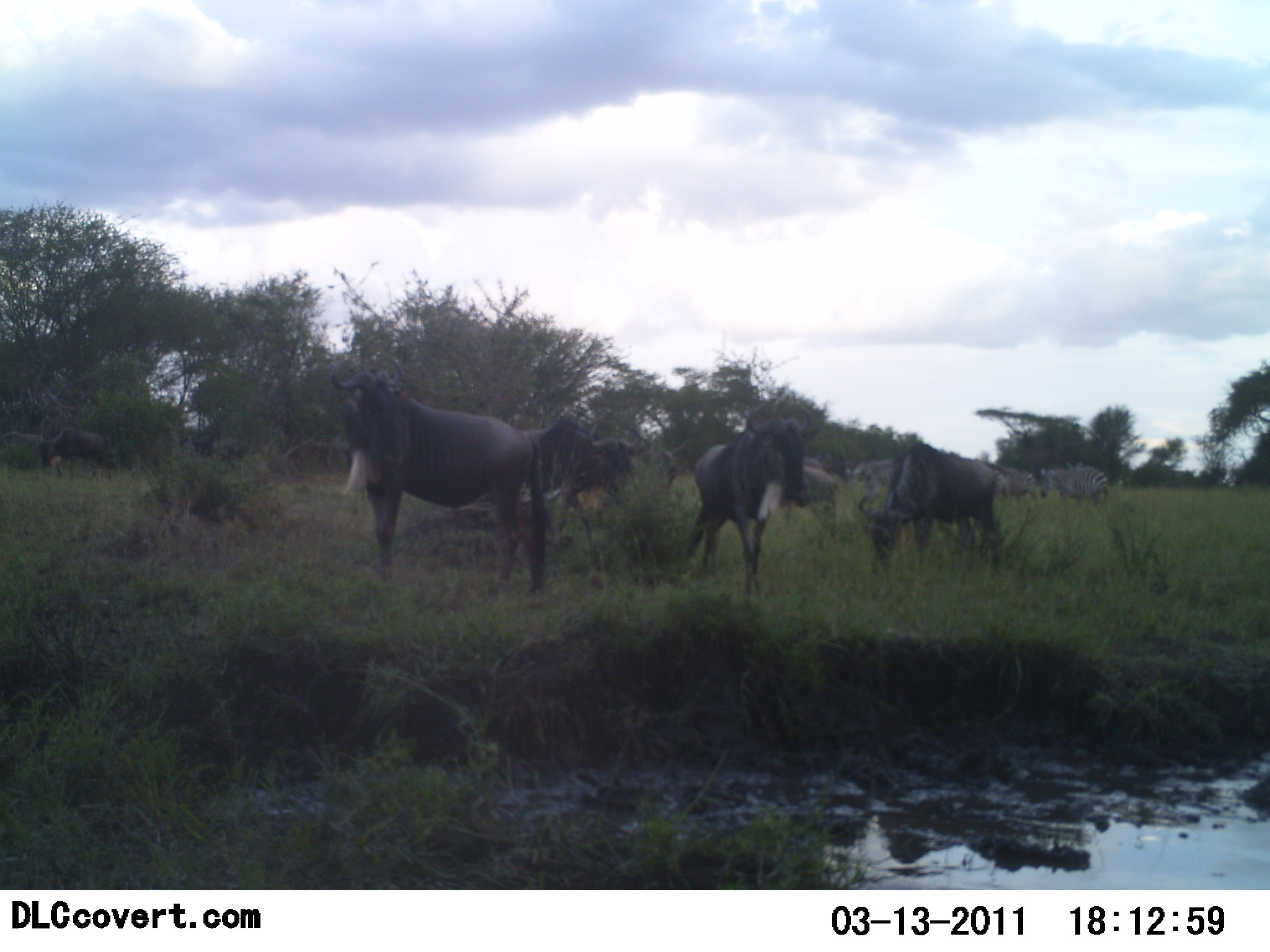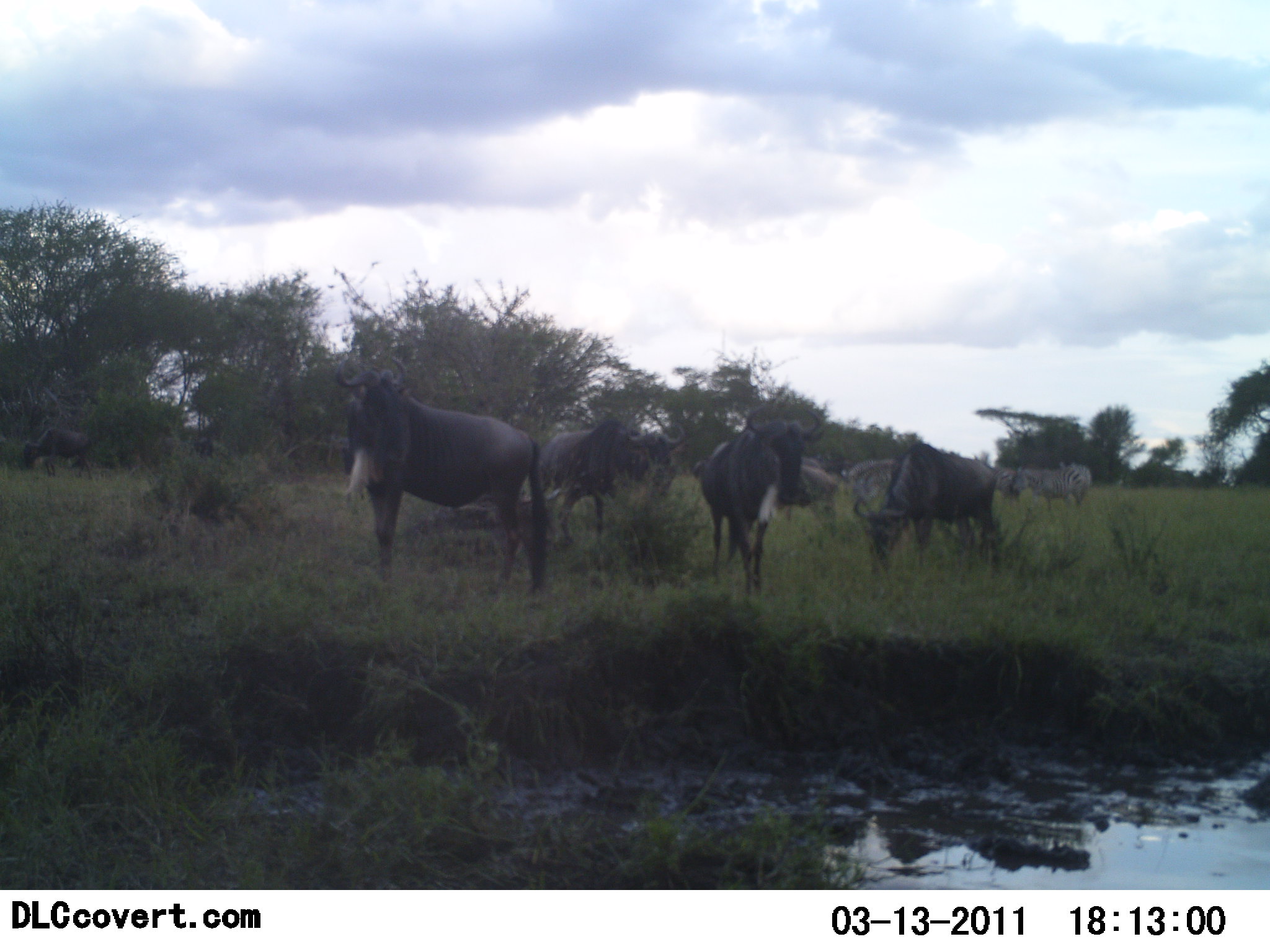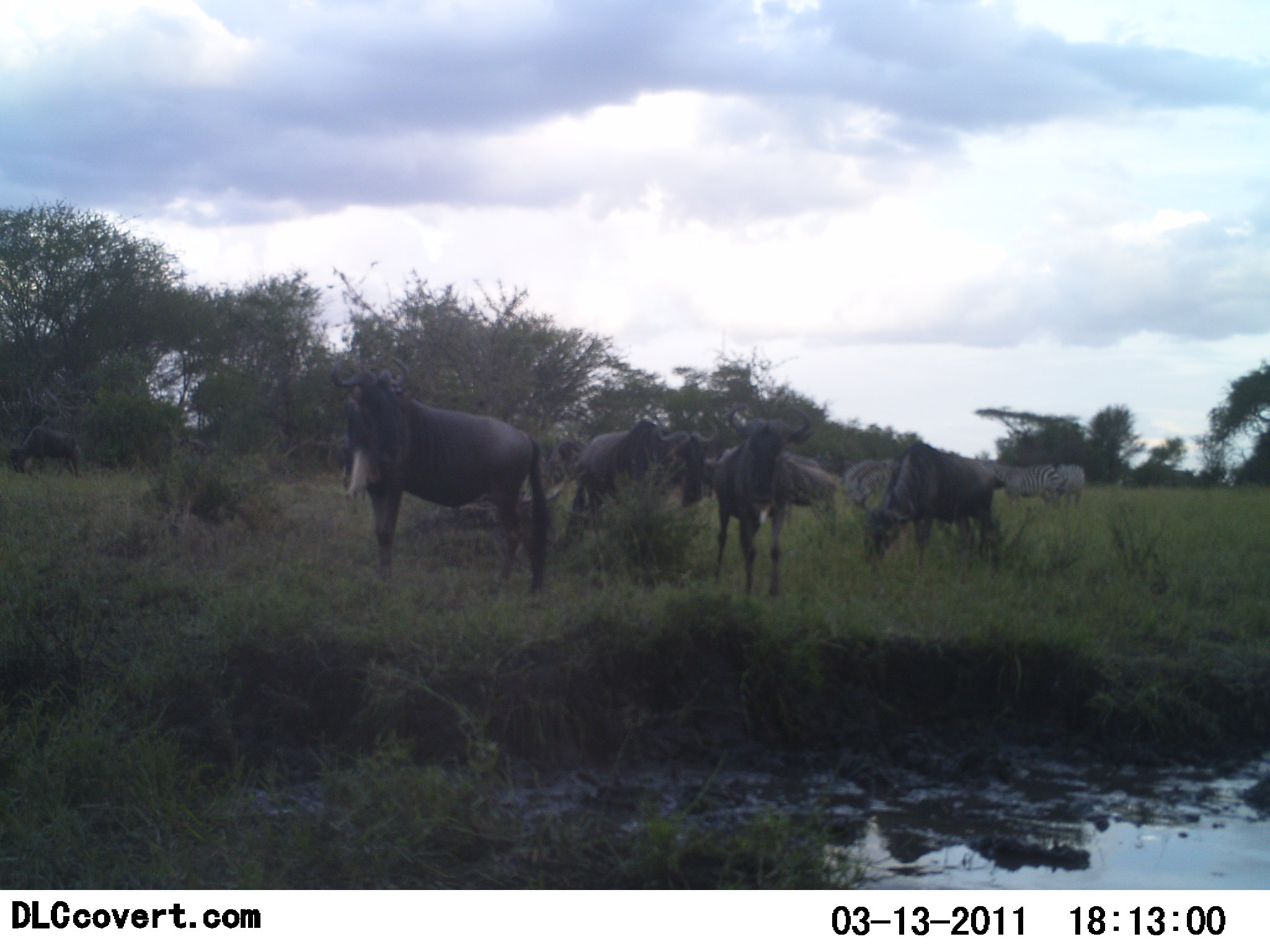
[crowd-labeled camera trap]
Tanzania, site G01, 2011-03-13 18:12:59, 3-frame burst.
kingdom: Animalia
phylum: Chordata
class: Mammalia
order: Artiodactyla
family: Bovidae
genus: Connochaetes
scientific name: Connochaetes taurinus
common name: blue wildebeest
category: wildebeest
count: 5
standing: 85%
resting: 5%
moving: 30%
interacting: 5%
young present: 0%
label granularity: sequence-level